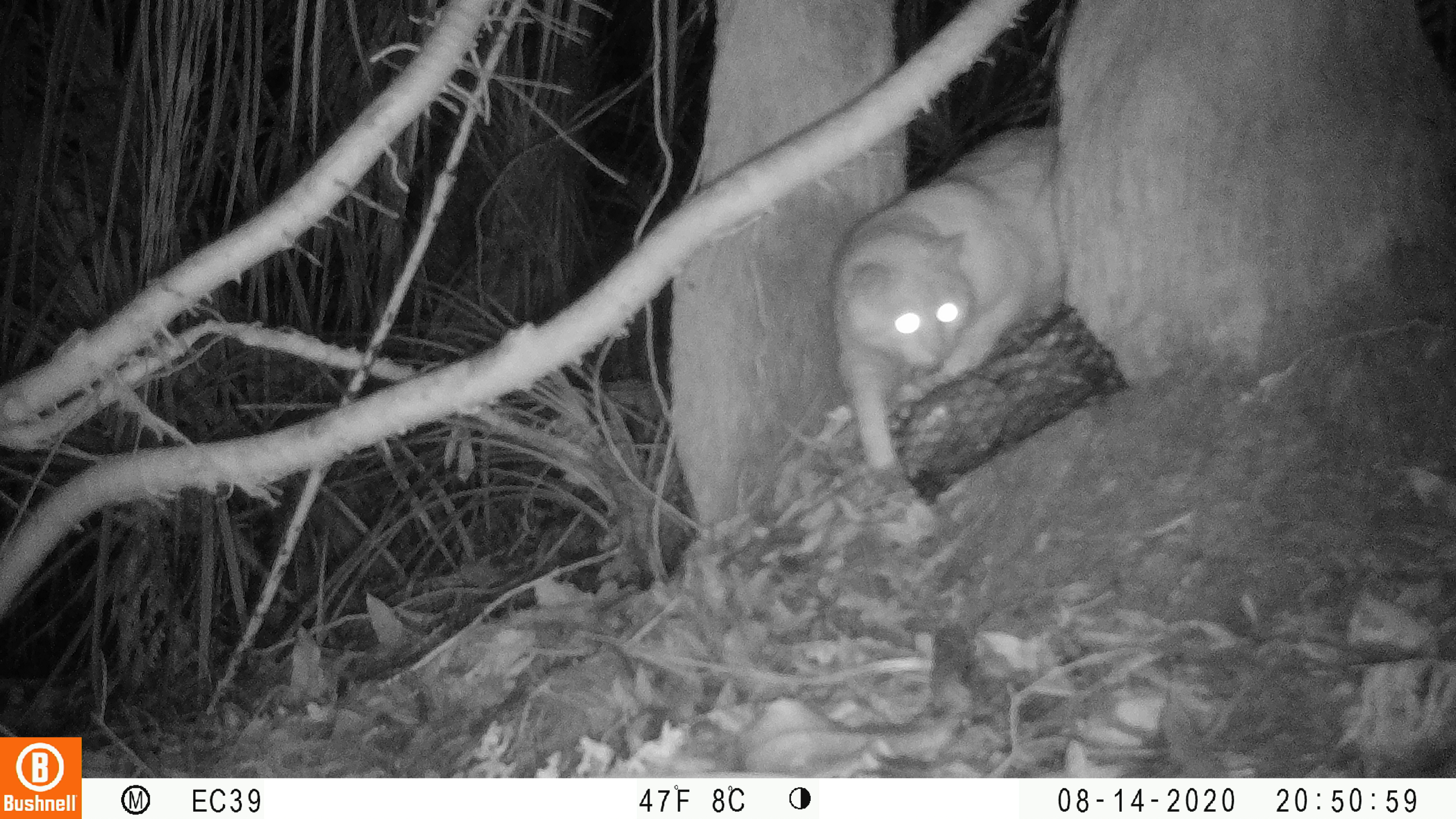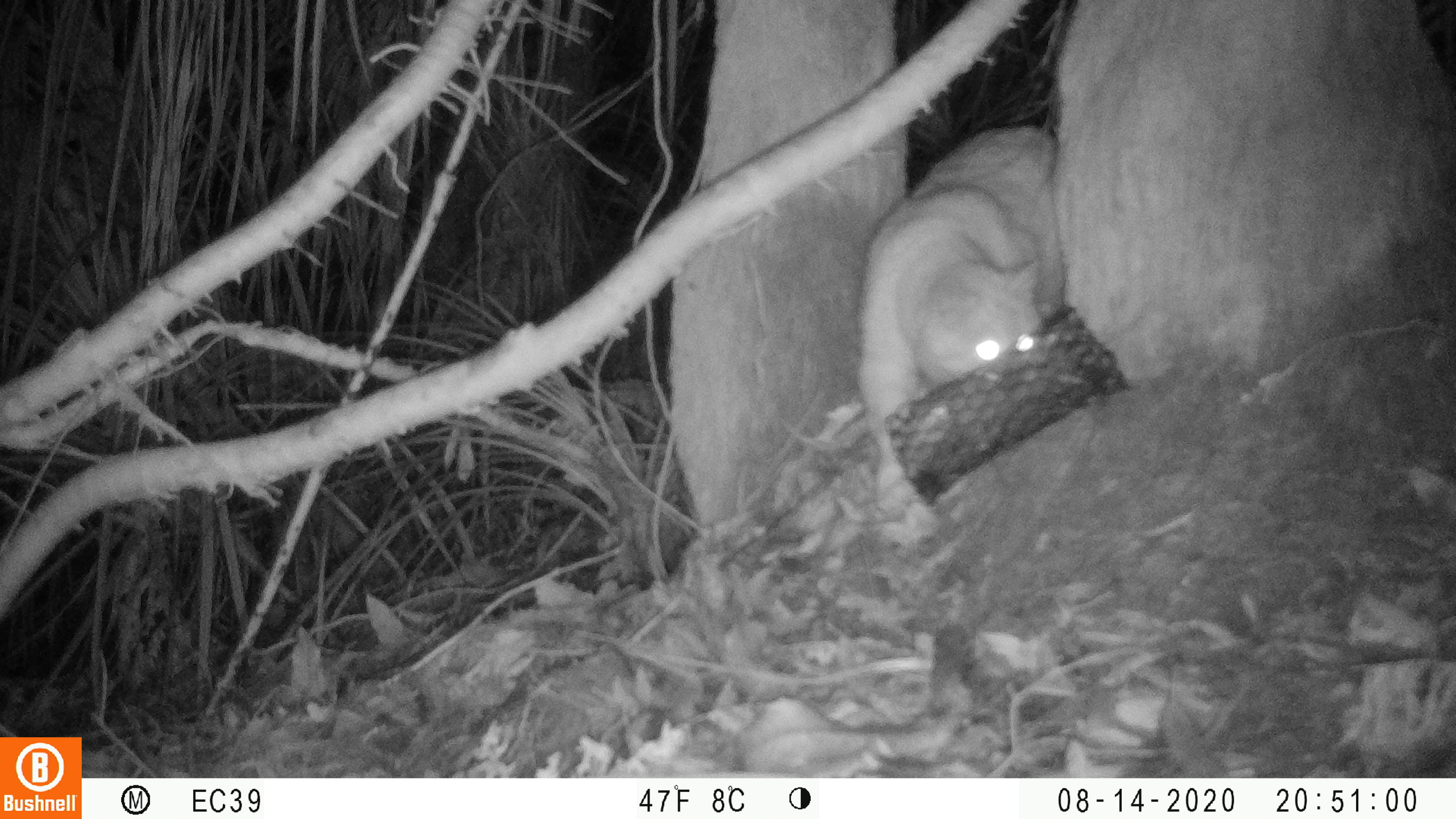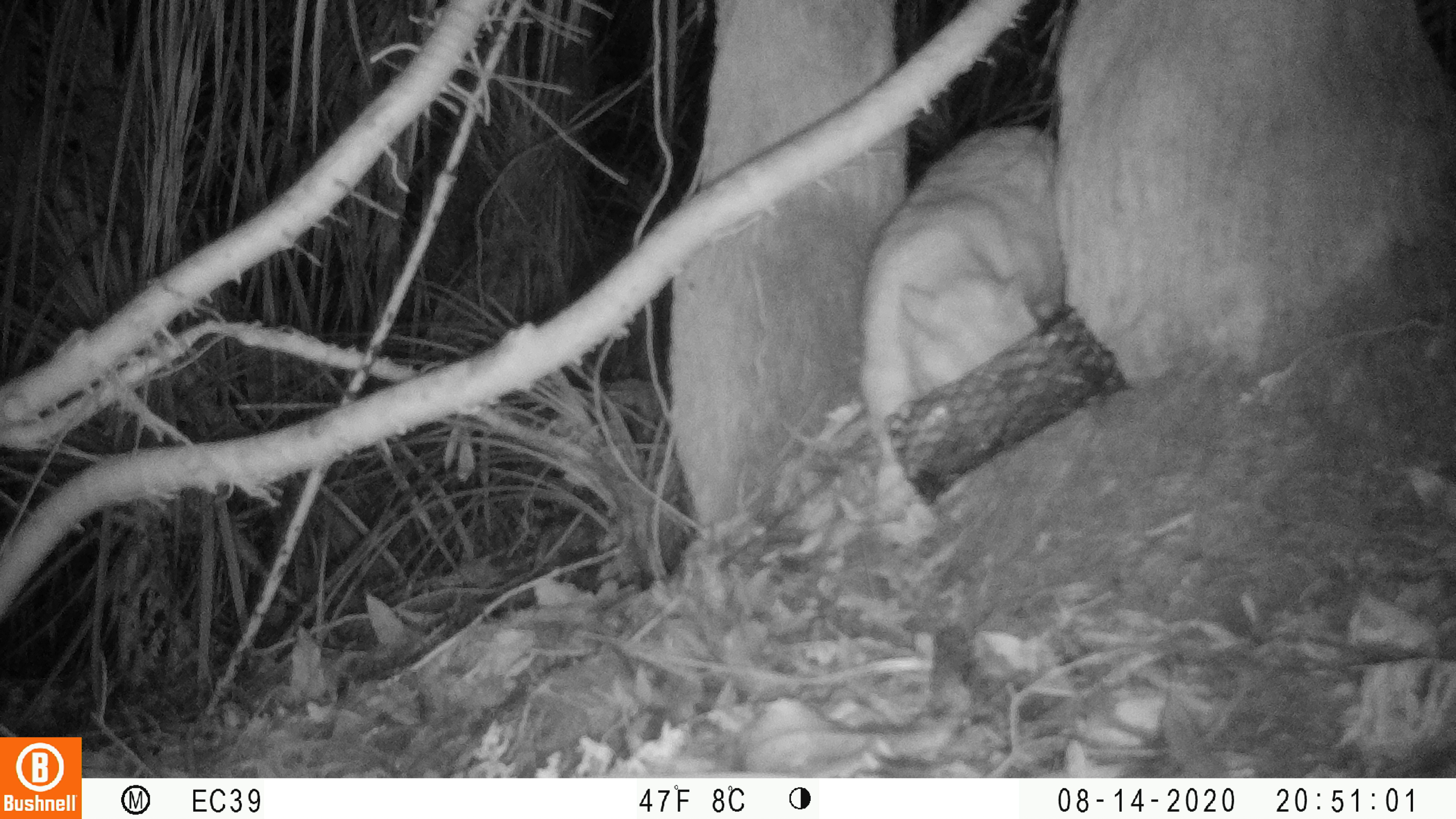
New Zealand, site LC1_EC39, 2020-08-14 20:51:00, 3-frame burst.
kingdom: Animalia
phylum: Chordata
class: Mammalia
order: Carnivora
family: Felidae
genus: Felis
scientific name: Felis catus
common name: domestic cat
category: cat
Cat (domestic cat) (Felis catus).